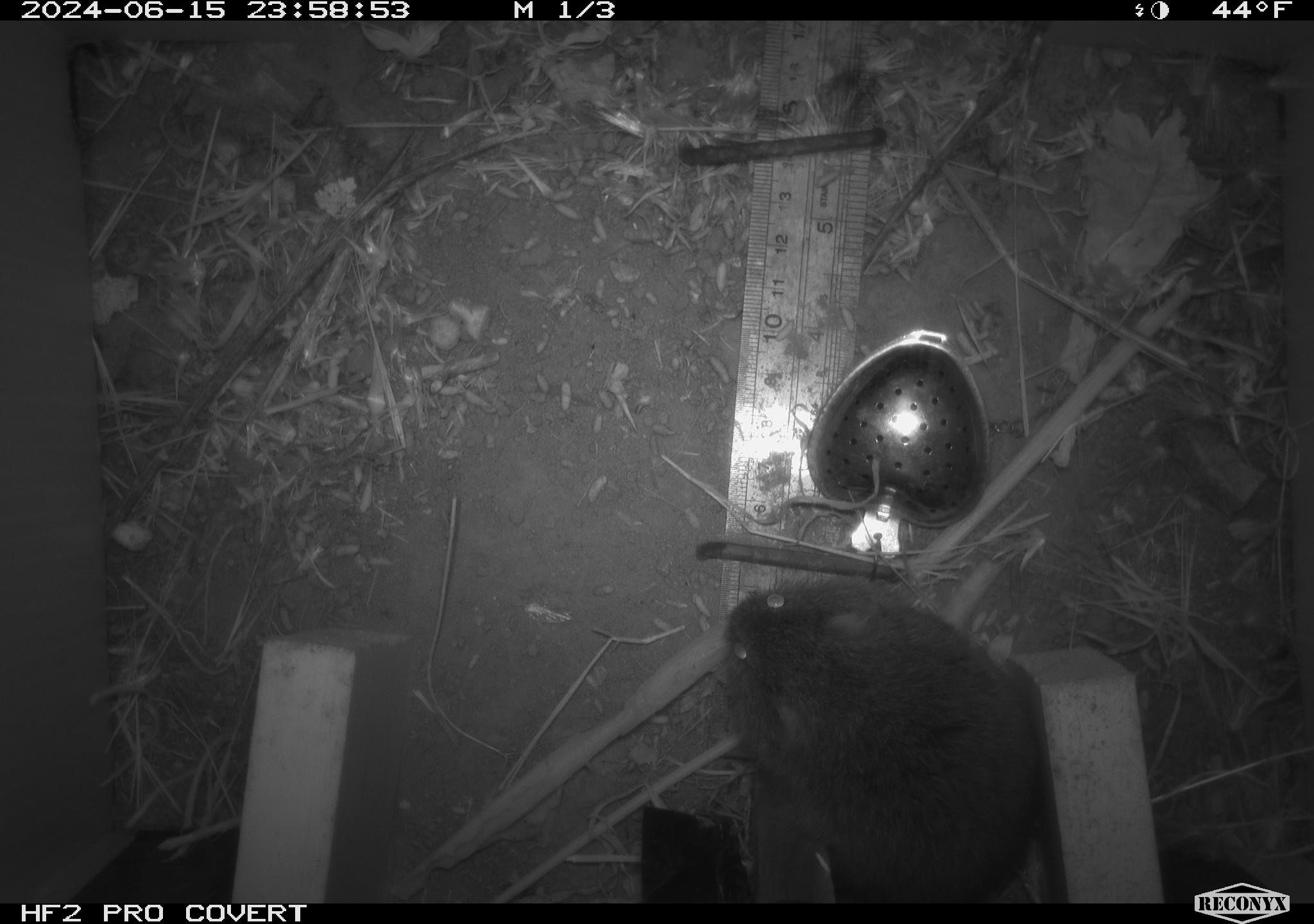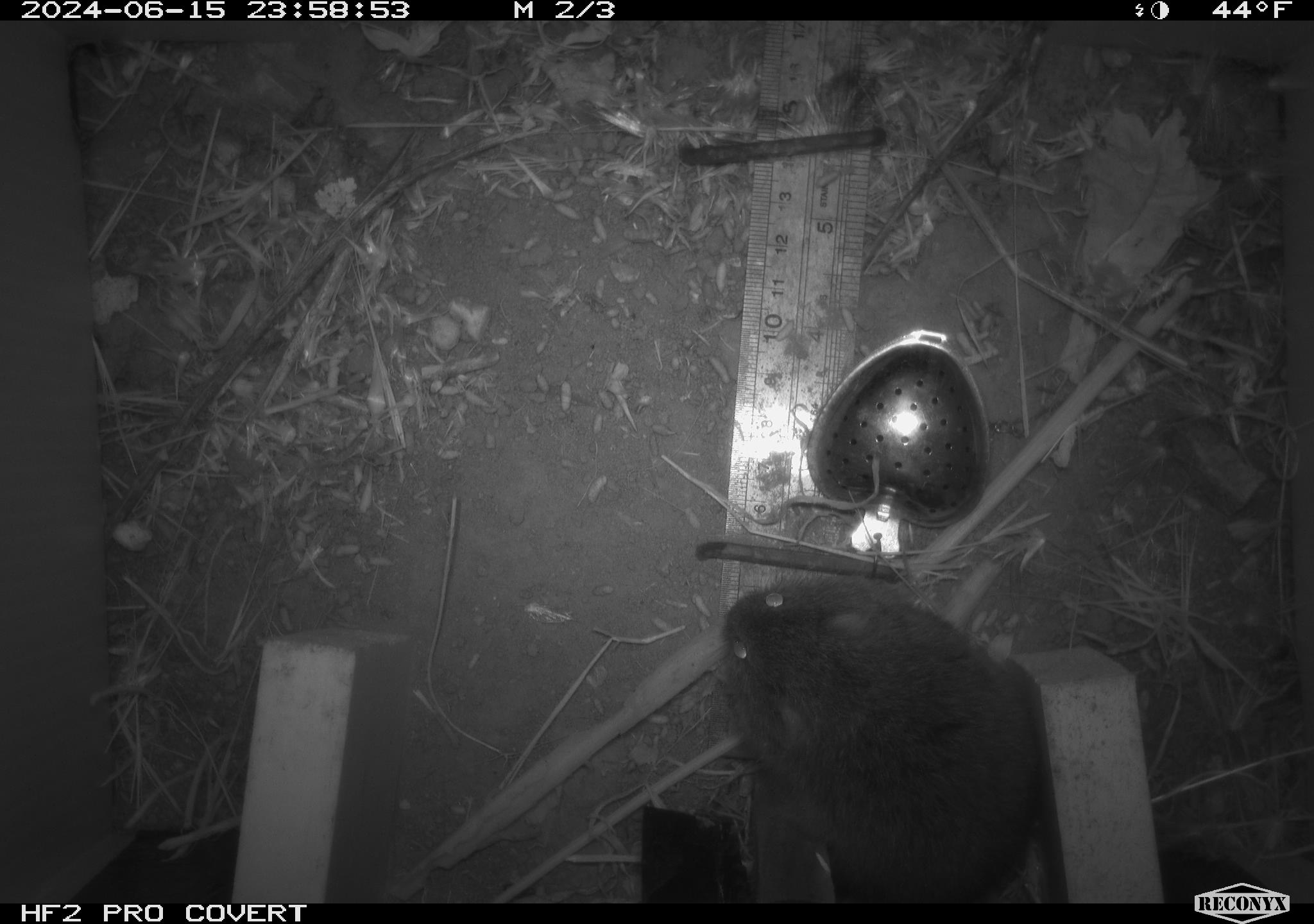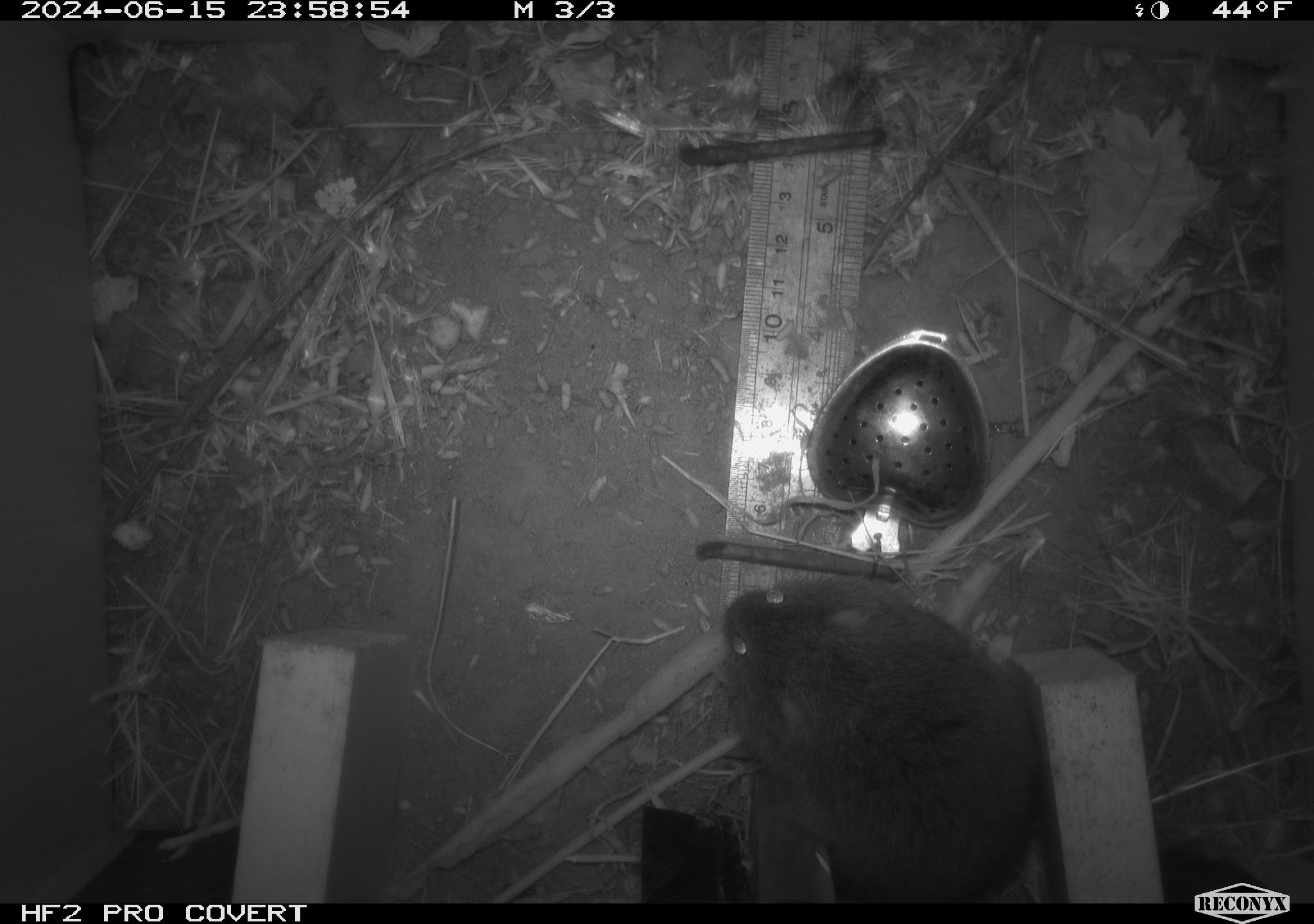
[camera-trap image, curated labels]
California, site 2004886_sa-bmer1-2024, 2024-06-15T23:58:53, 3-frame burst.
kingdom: Animalia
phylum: Chordata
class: Mammalia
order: Rodentia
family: Cricetidae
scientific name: Cricetidae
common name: hamsters, voles, lemmings, and allies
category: cricetidae family